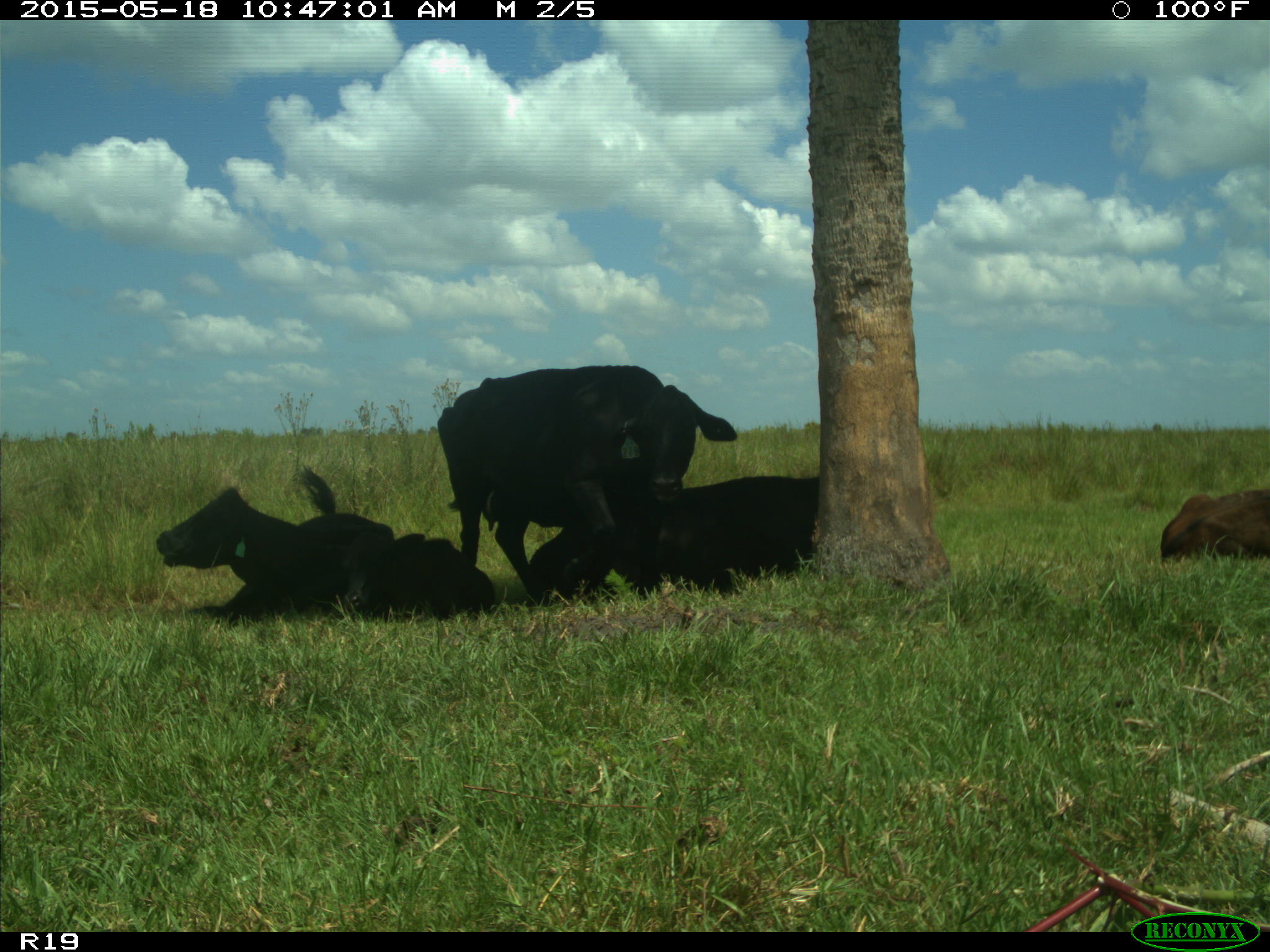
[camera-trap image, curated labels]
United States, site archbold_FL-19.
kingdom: Animalia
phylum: Chordata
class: Mammalia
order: Artiodactyla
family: Bovidae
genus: Bos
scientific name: Bos taurus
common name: domestic cow